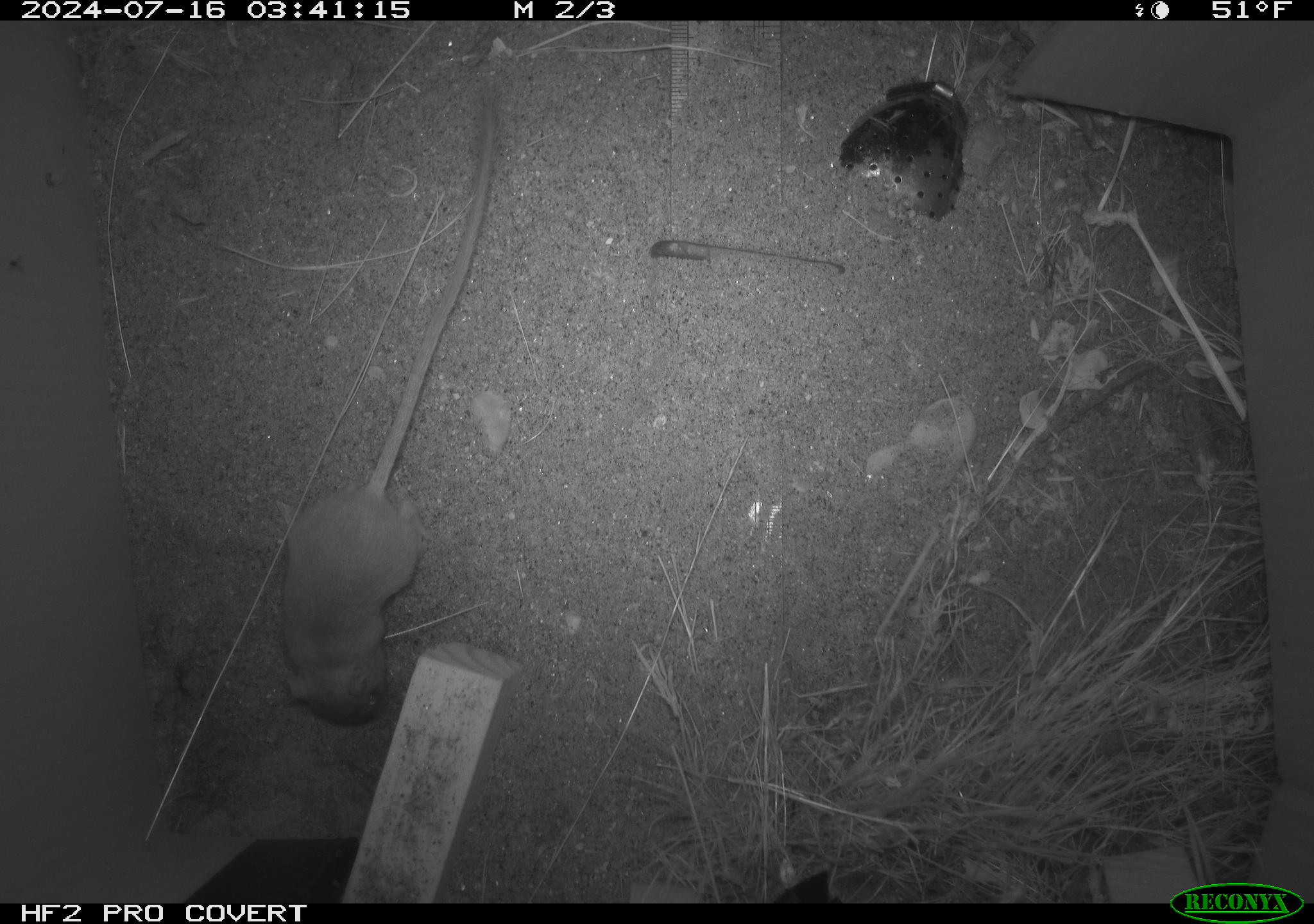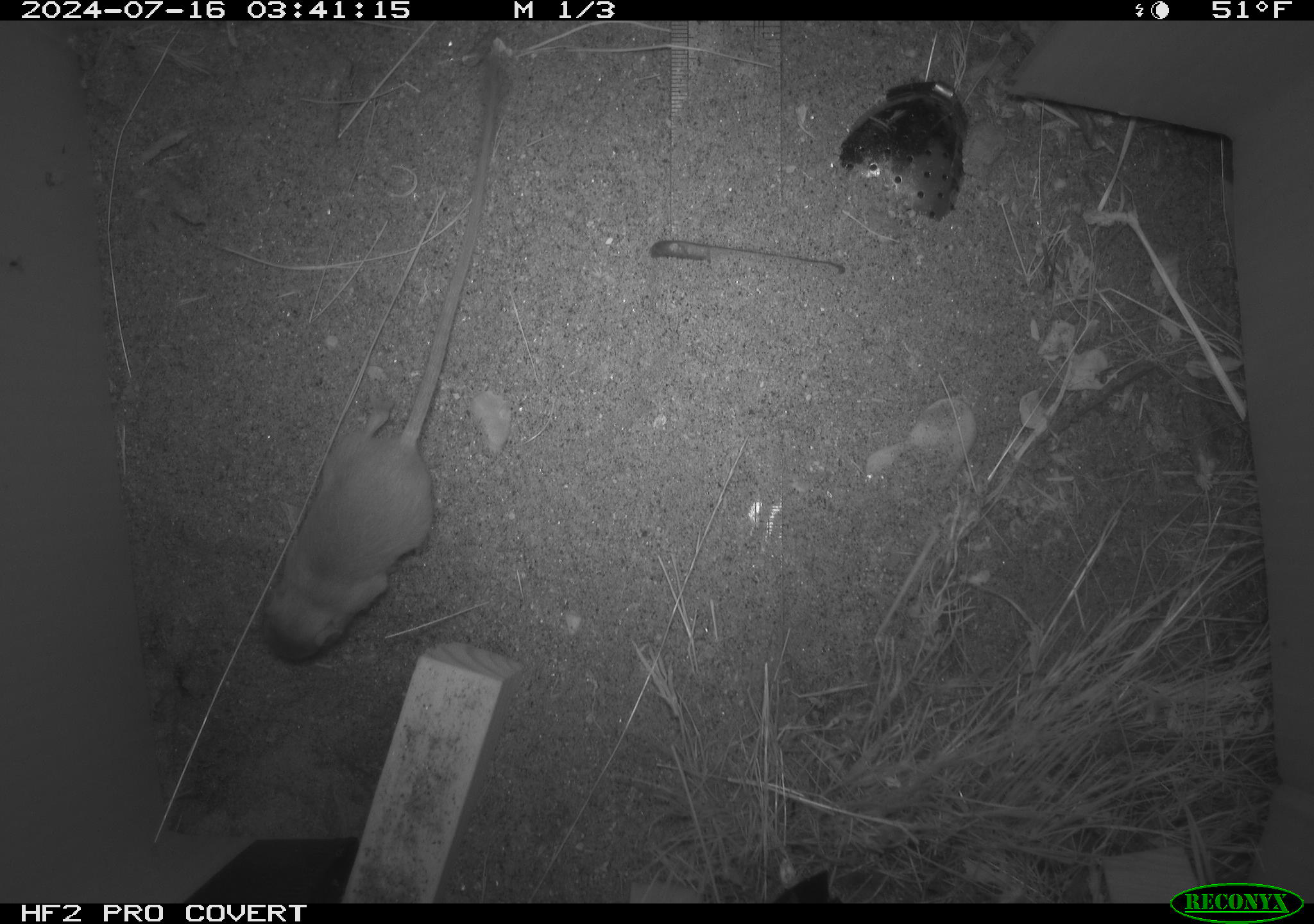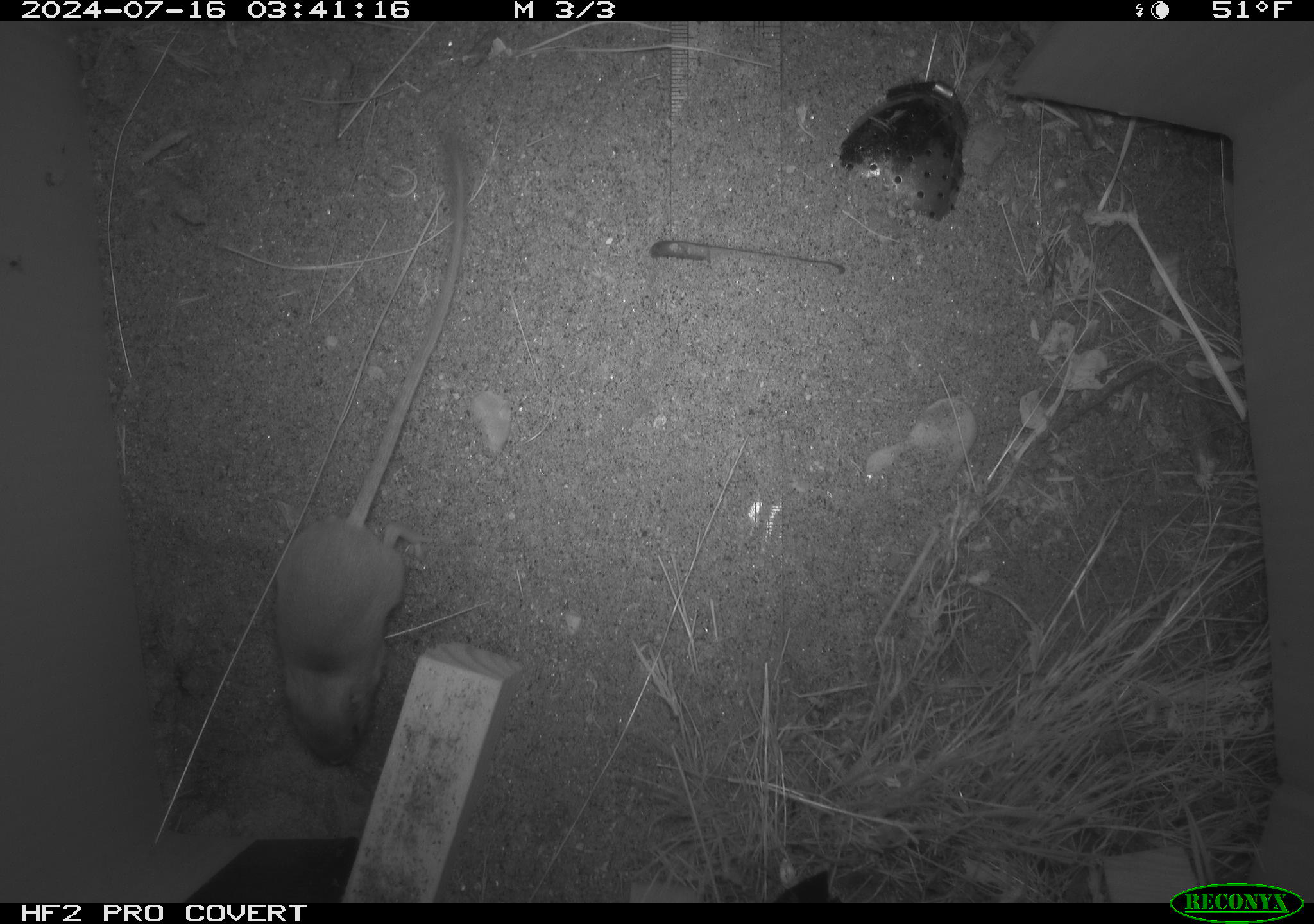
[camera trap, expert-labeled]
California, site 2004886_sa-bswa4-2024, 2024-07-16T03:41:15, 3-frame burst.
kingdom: Animalia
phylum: Chordata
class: Mammalia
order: Rodentia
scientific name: Rodentia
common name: rodent